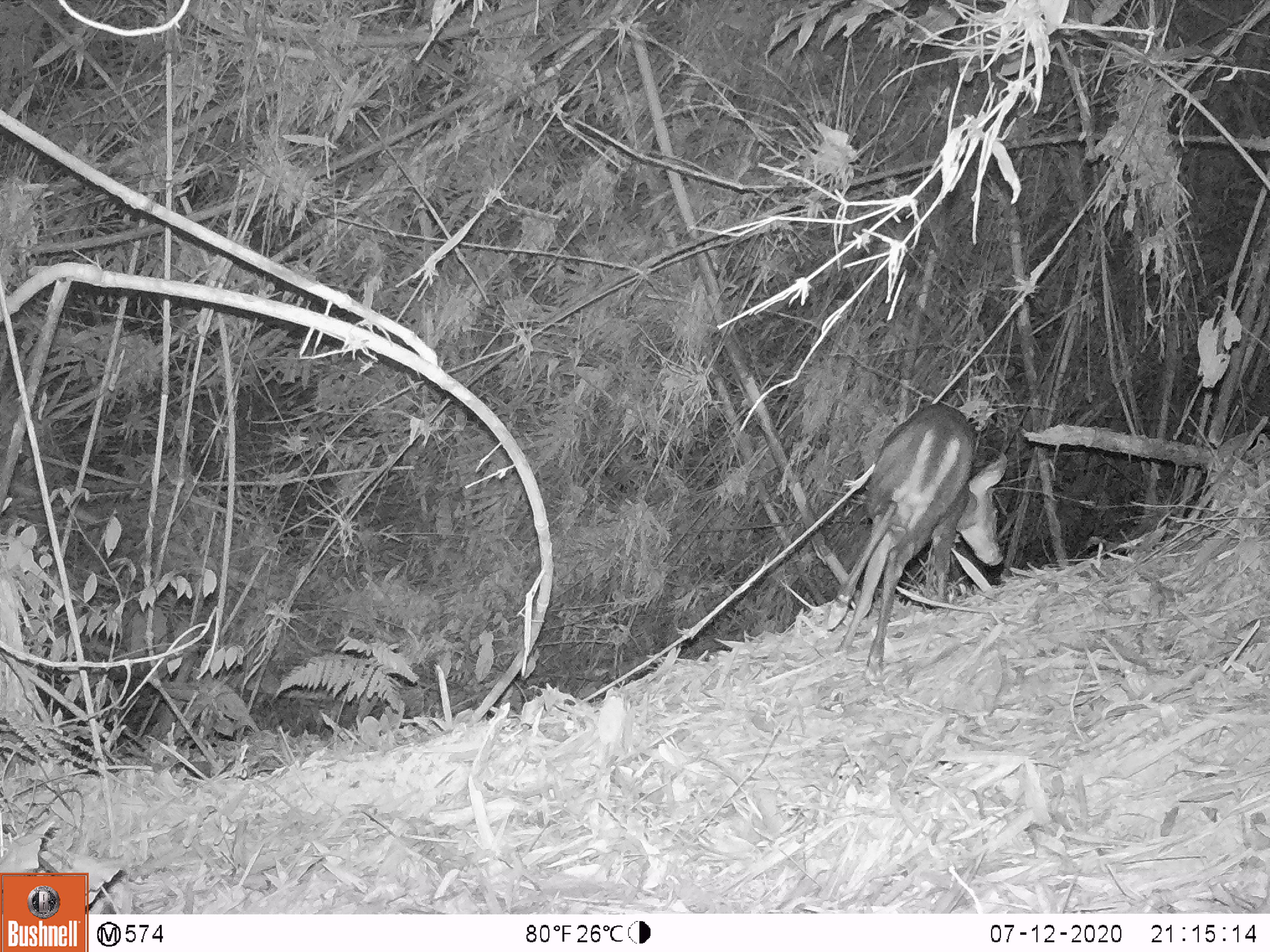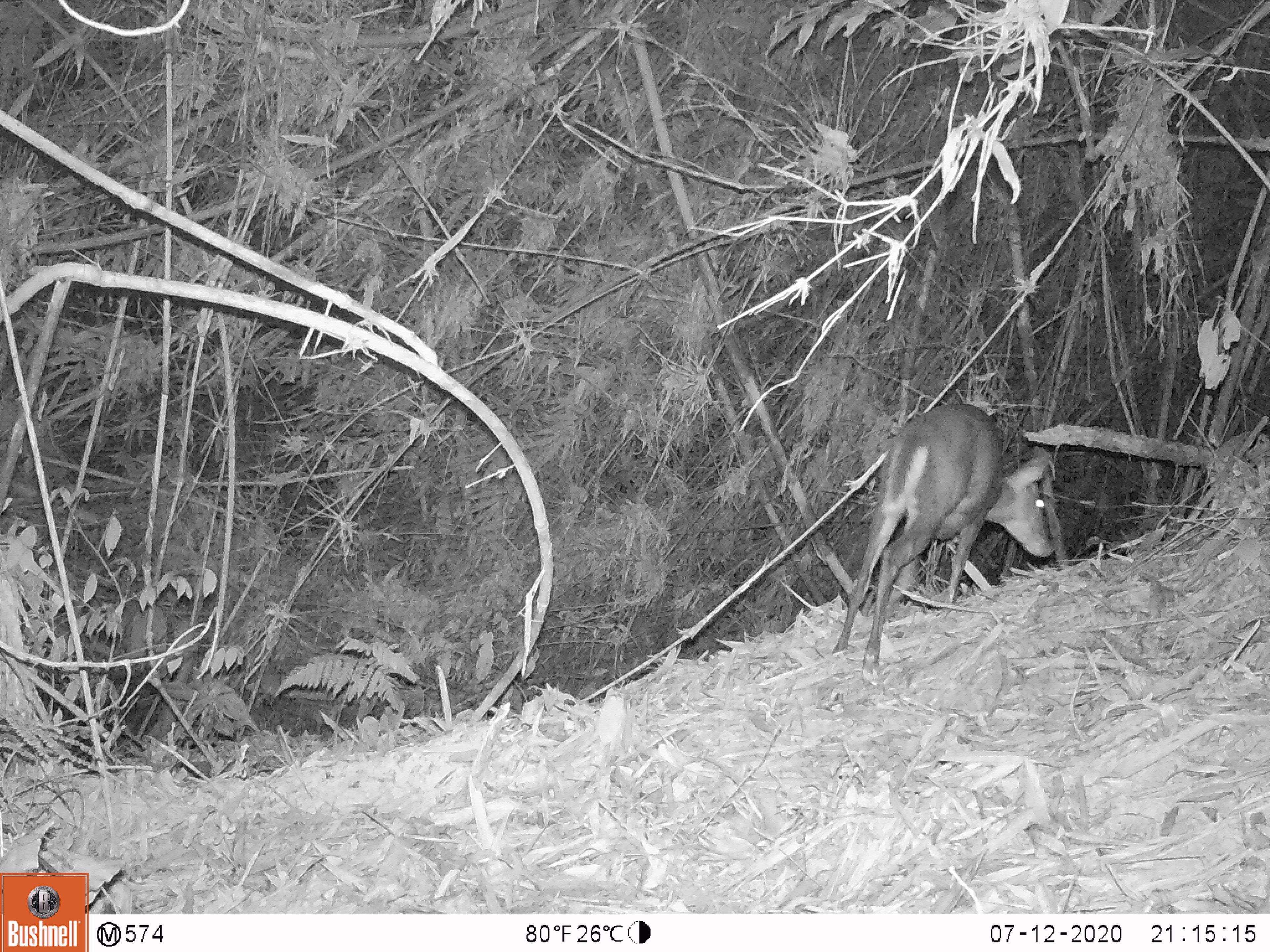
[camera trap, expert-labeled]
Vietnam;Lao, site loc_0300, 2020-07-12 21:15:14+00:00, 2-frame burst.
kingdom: Animalia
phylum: Chordata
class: Mammalia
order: Artiodactyla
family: Cervidae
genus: Muntiacus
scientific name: Muntiacus rooseveltorum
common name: roosevelt's muntjac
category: roosevelts muntjac group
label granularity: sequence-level